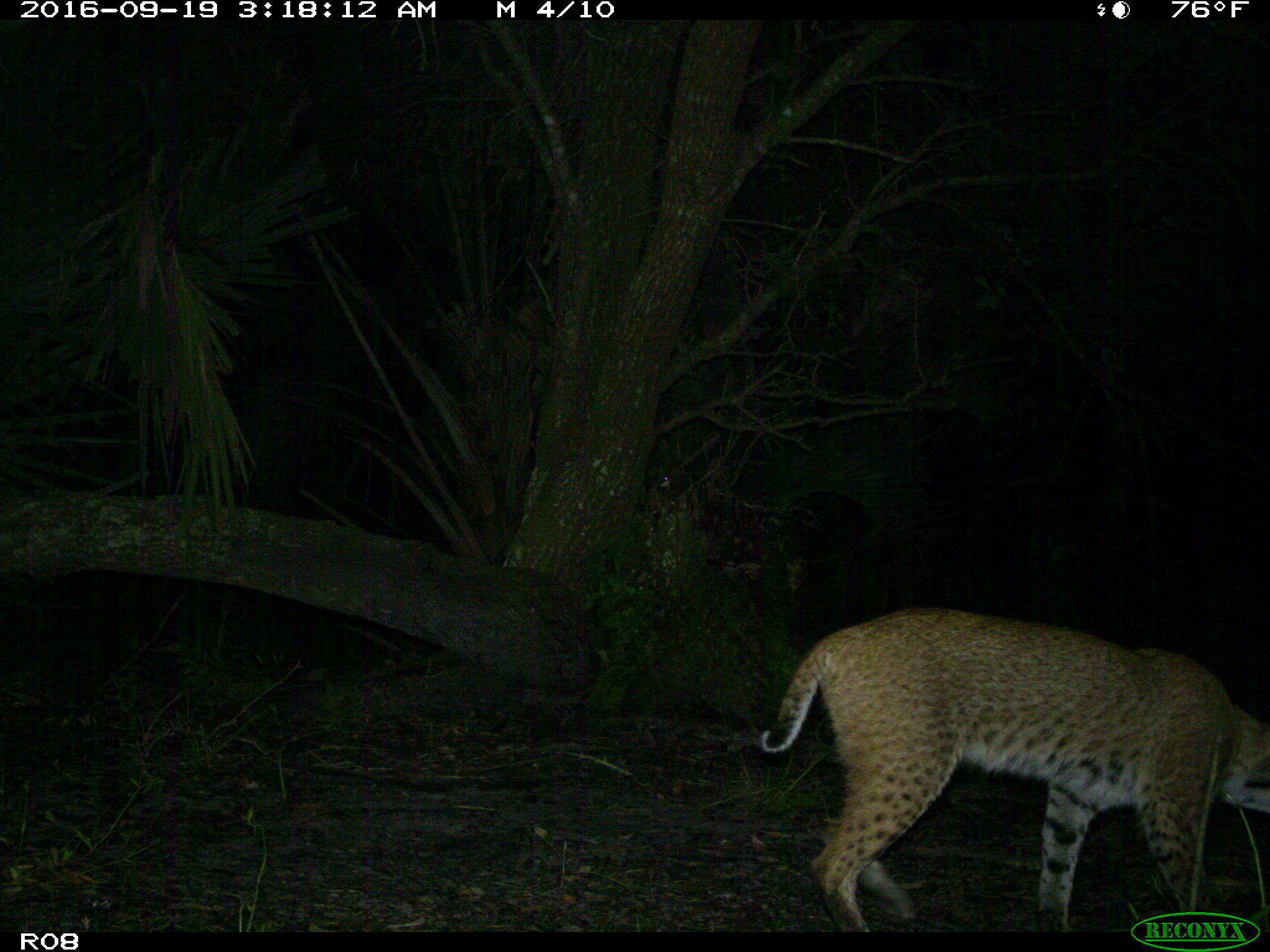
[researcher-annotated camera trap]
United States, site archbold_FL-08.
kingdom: Animalia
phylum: Chordata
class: Mammalia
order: Carnivora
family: Felidae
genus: Lynx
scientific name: Lynx rufus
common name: bobcat